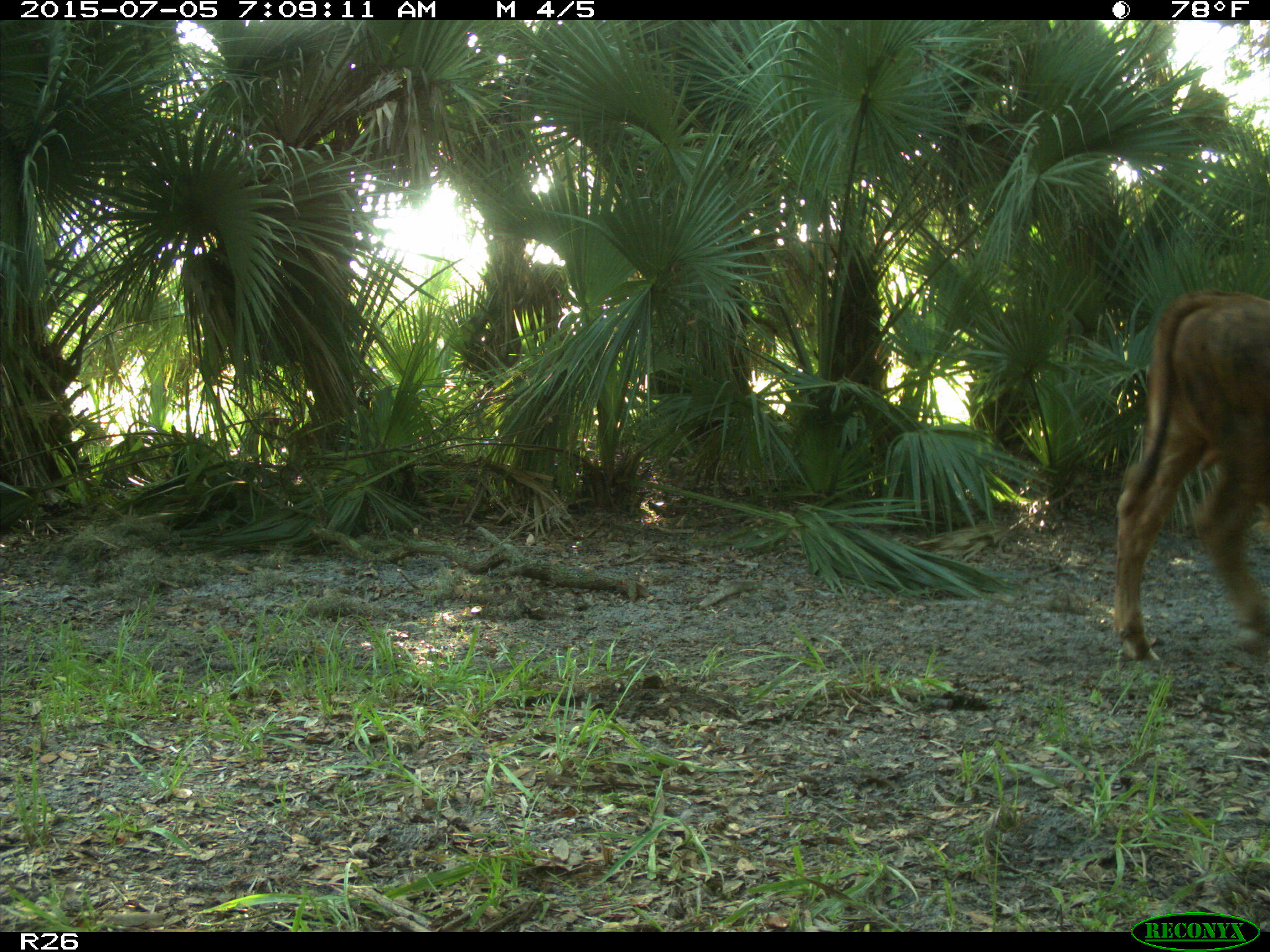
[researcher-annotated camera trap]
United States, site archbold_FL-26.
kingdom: Animalia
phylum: Chordata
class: Mammalia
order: Artiodactyla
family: Bovidae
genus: Bos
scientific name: Bos taurus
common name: domestic cow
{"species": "Bos taurus (domestic cow)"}